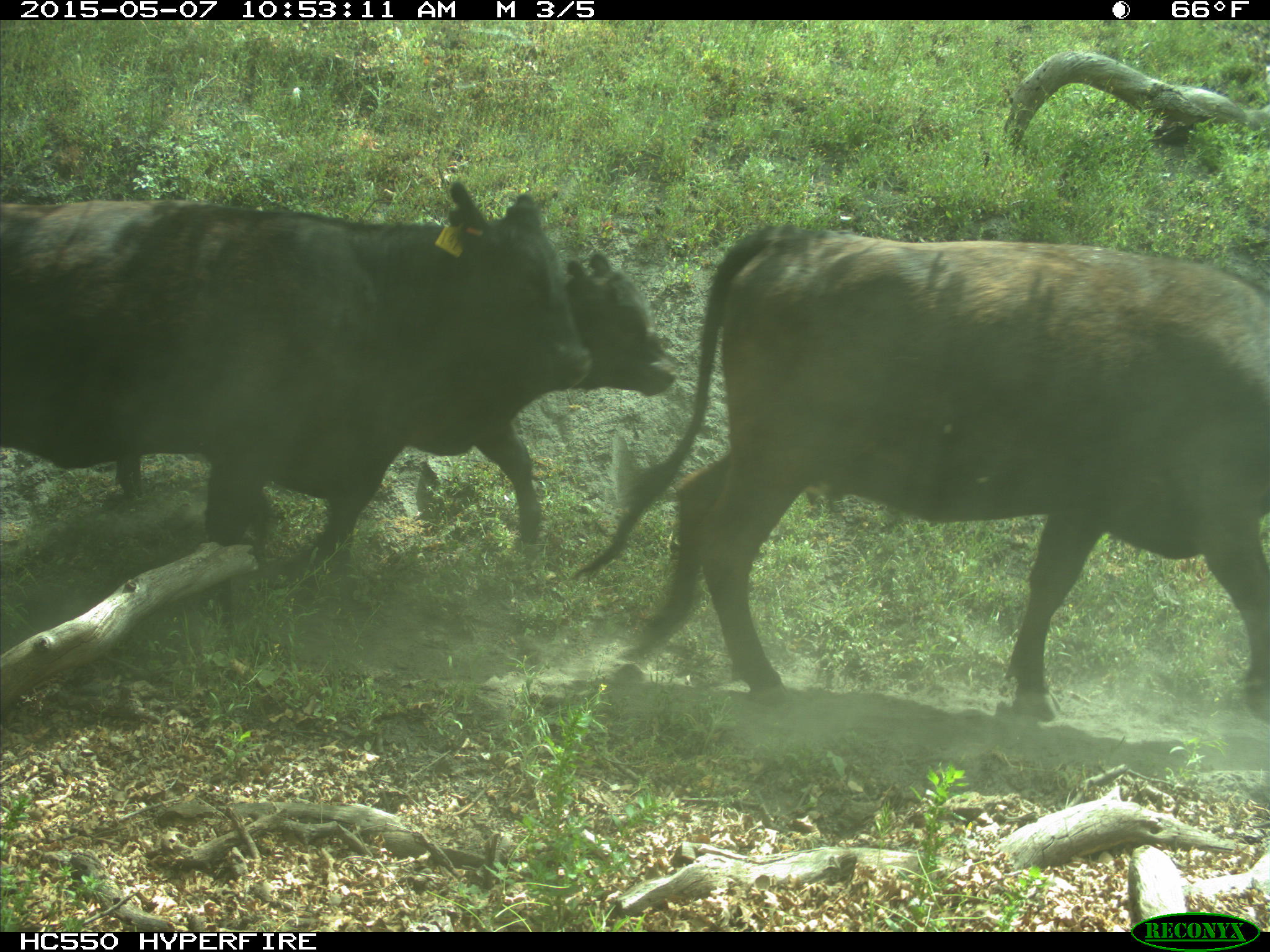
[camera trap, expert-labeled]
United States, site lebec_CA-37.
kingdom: Animalia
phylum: Chordata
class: Mammalia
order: Artiodactyla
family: Bovidae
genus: Bos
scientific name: Bos taurus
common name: domestic cow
Bos taurus (domestic cow).